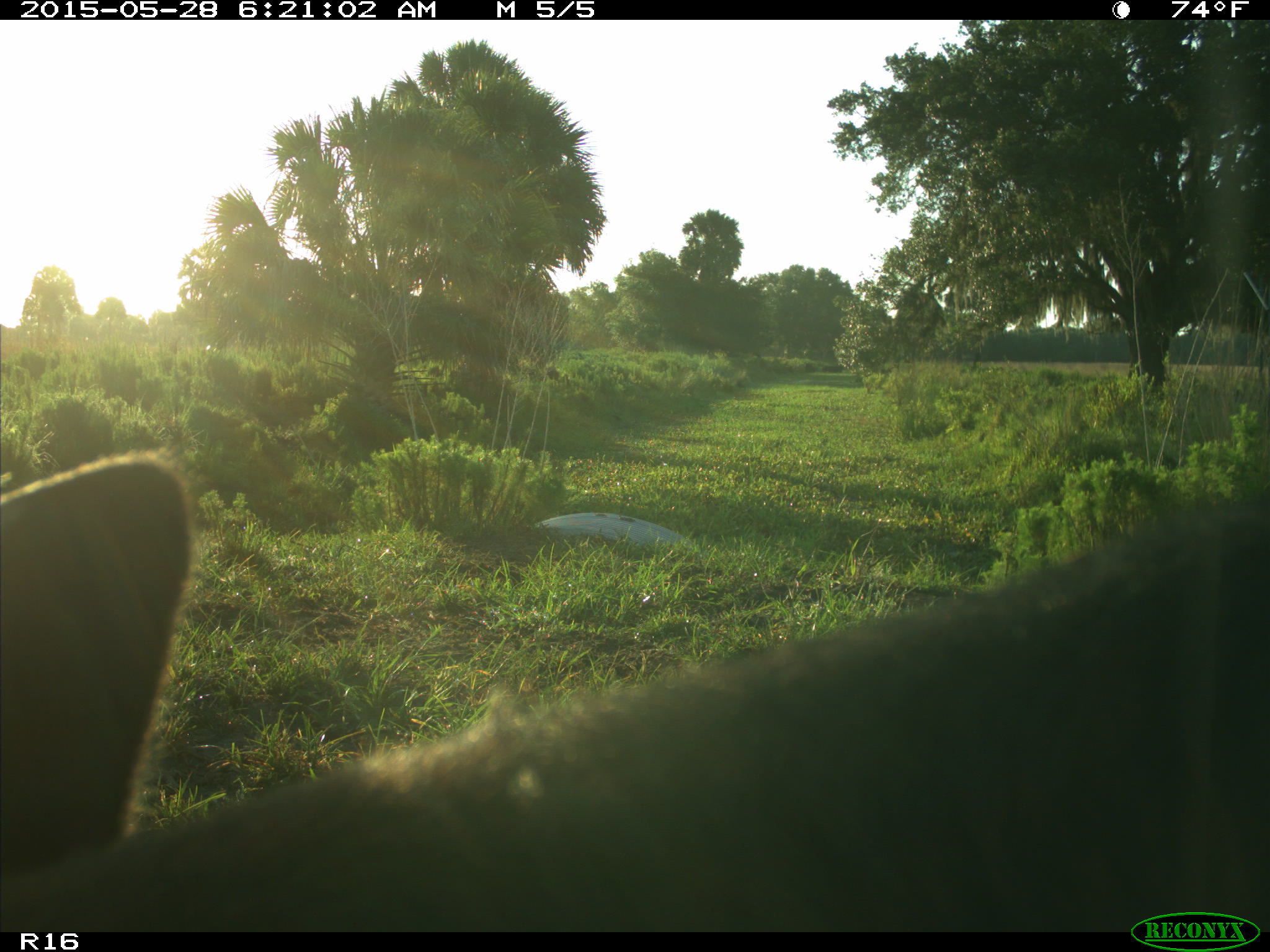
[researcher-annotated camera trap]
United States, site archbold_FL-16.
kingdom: Animalia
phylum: Chordata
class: Mammalia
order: Artiodactyla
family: Bovidae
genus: Bos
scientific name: Bos taurus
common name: domestic cow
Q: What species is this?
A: Bos taurus (domestic cow).